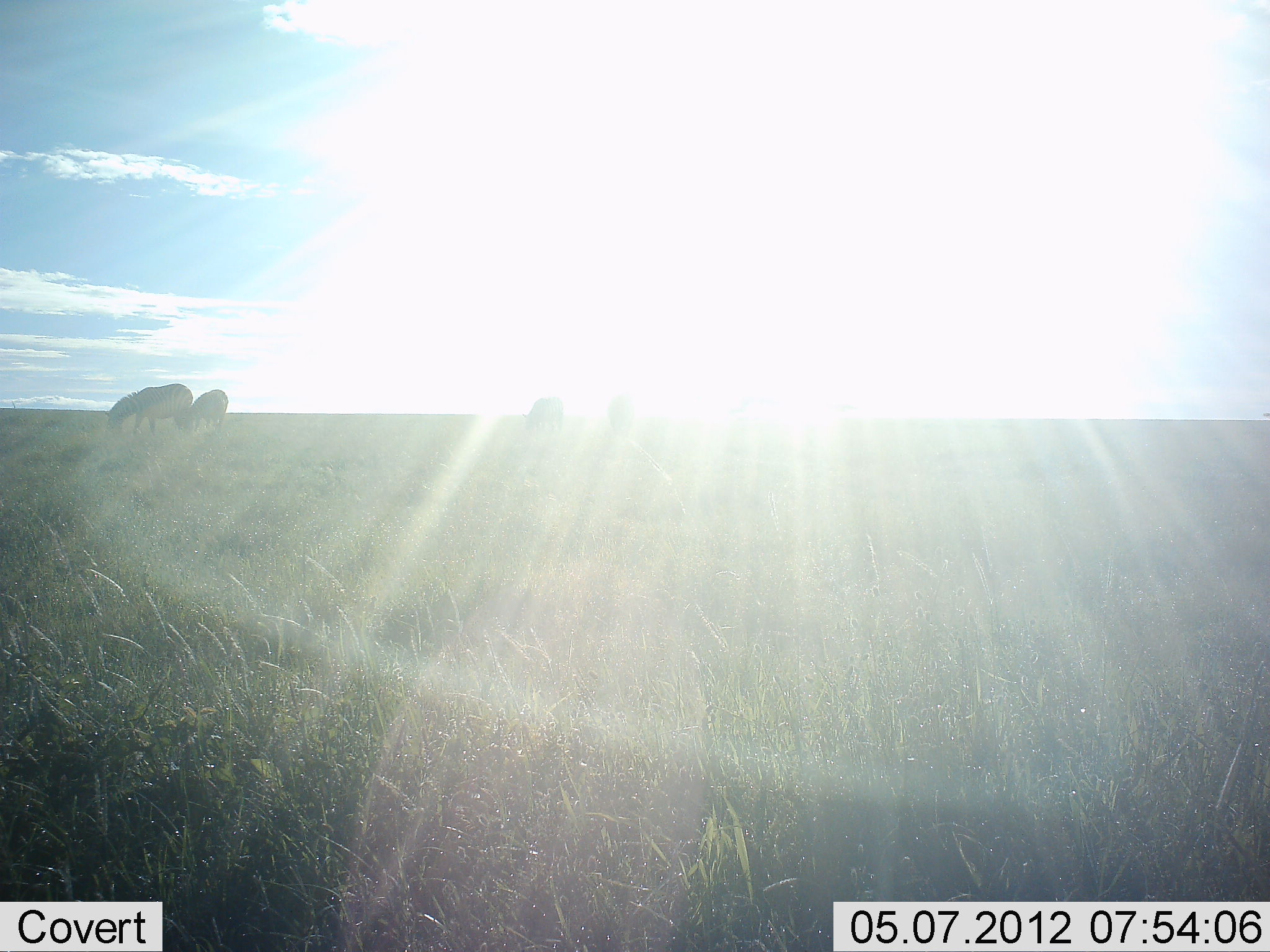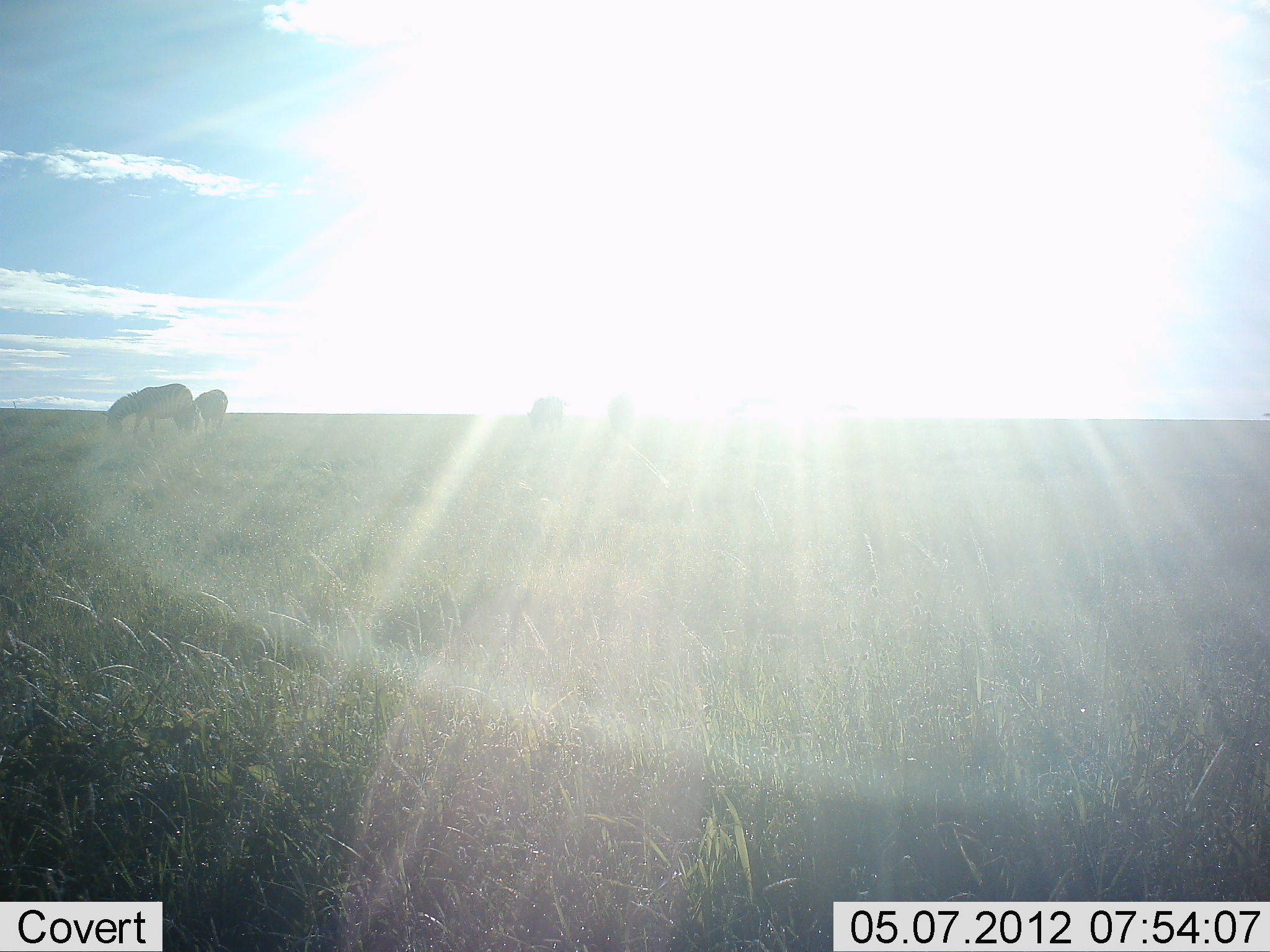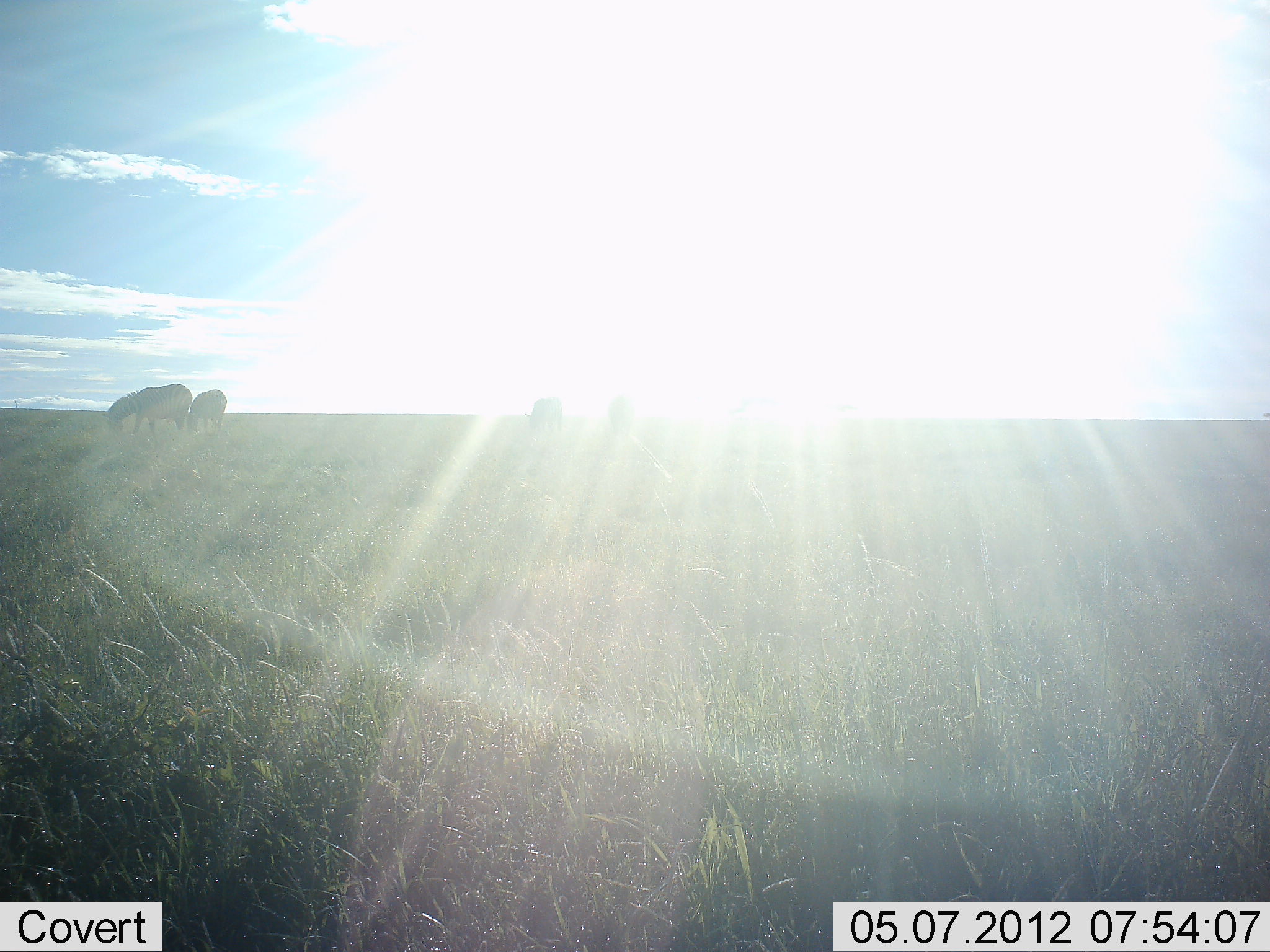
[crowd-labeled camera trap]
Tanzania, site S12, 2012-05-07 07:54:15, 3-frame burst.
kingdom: Animalia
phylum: Chordata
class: Mammalia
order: Perissodactyla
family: Equidae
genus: Equus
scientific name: Equus quagga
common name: plains zebra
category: zebra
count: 4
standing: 46%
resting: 0%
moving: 0%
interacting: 0%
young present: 0%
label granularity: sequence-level